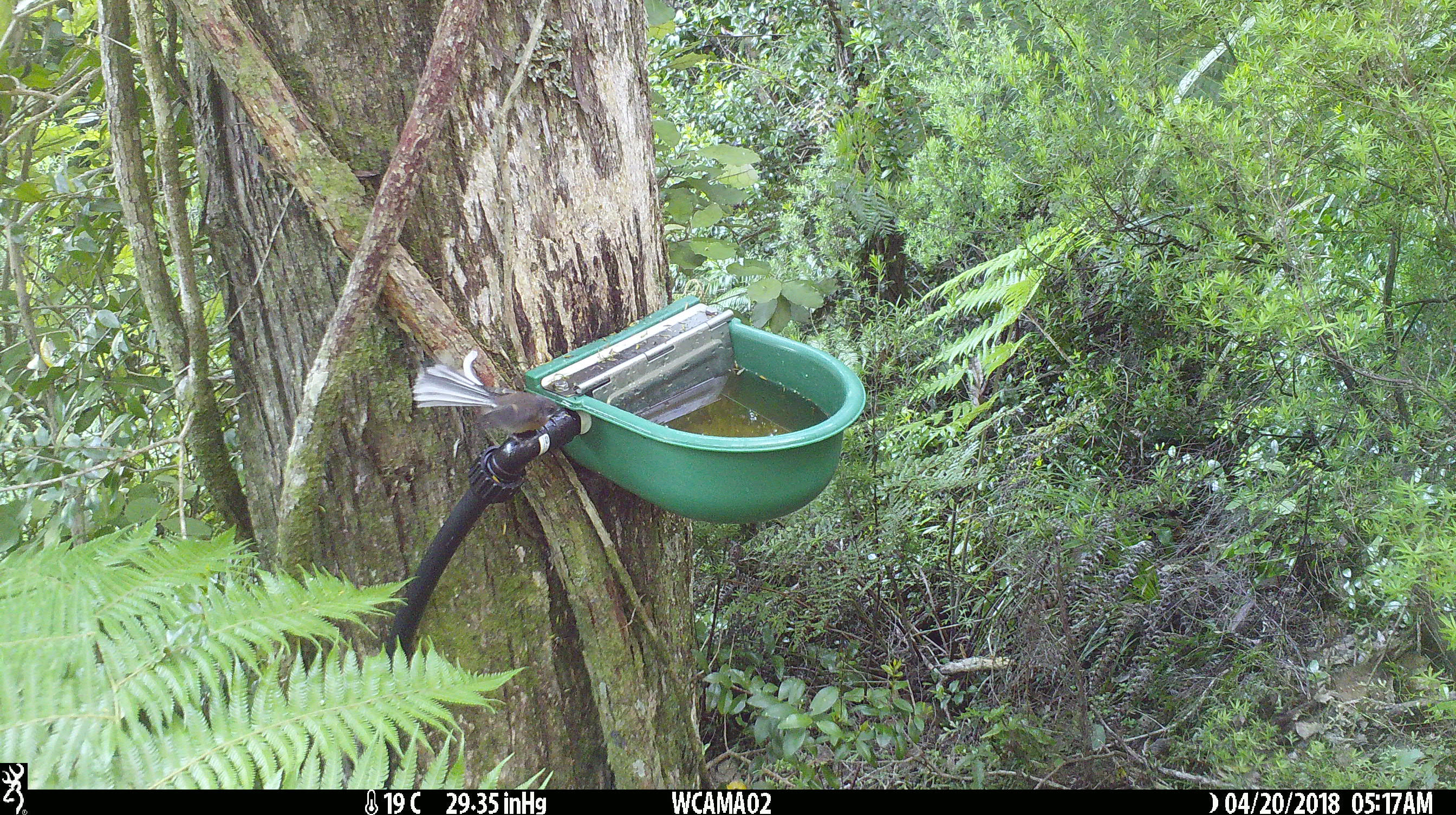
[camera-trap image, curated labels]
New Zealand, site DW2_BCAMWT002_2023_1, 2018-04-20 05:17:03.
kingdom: Animalia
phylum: Chordata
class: Aves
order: Passeriformes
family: Rhipiduridae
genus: Rhipidura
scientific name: Rhipidura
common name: fantails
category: fantail